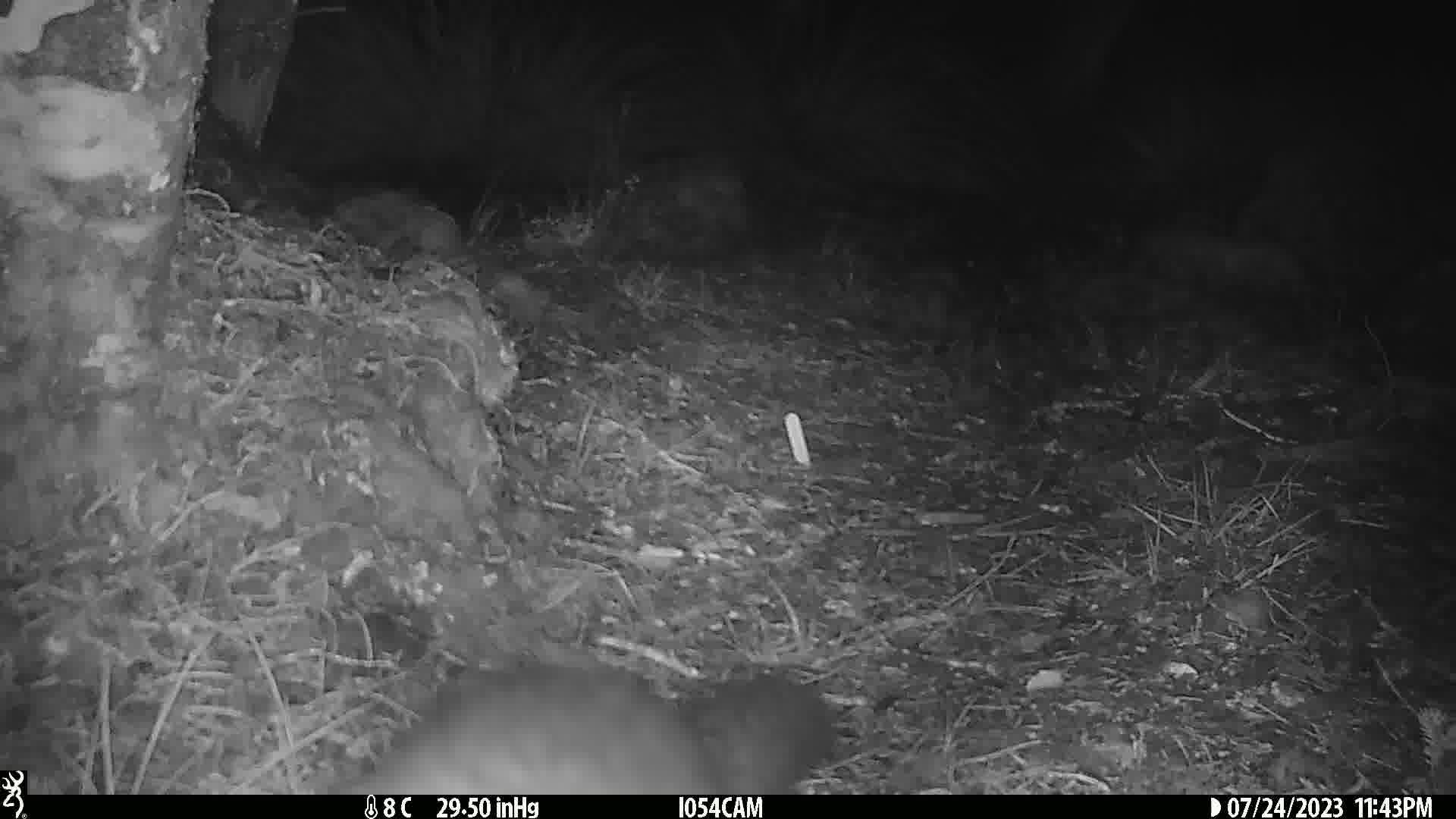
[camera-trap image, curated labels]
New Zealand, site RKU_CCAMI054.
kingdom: Animalia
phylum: Chordata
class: Mammalia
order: Diprotodontia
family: Phalangeridae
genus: Trichosurus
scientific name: Trichosurus vulpecula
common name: common brushtail possum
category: possum